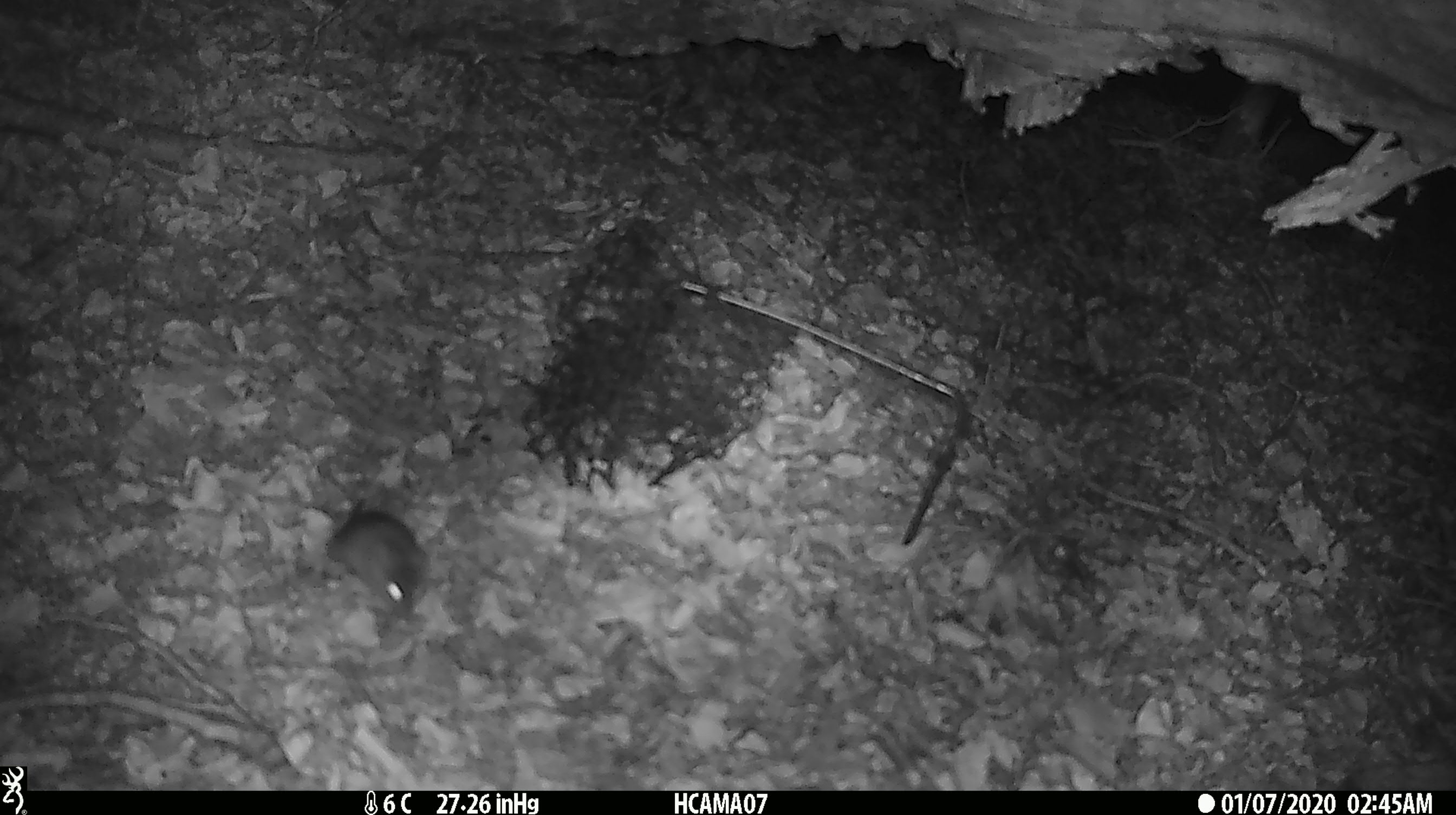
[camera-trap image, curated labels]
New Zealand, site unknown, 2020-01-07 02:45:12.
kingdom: Animalia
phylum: Chordata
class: Mammalia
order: Rodentia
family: Muridae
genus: Mus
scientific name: Mus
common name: mouse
Mouse (Mus).